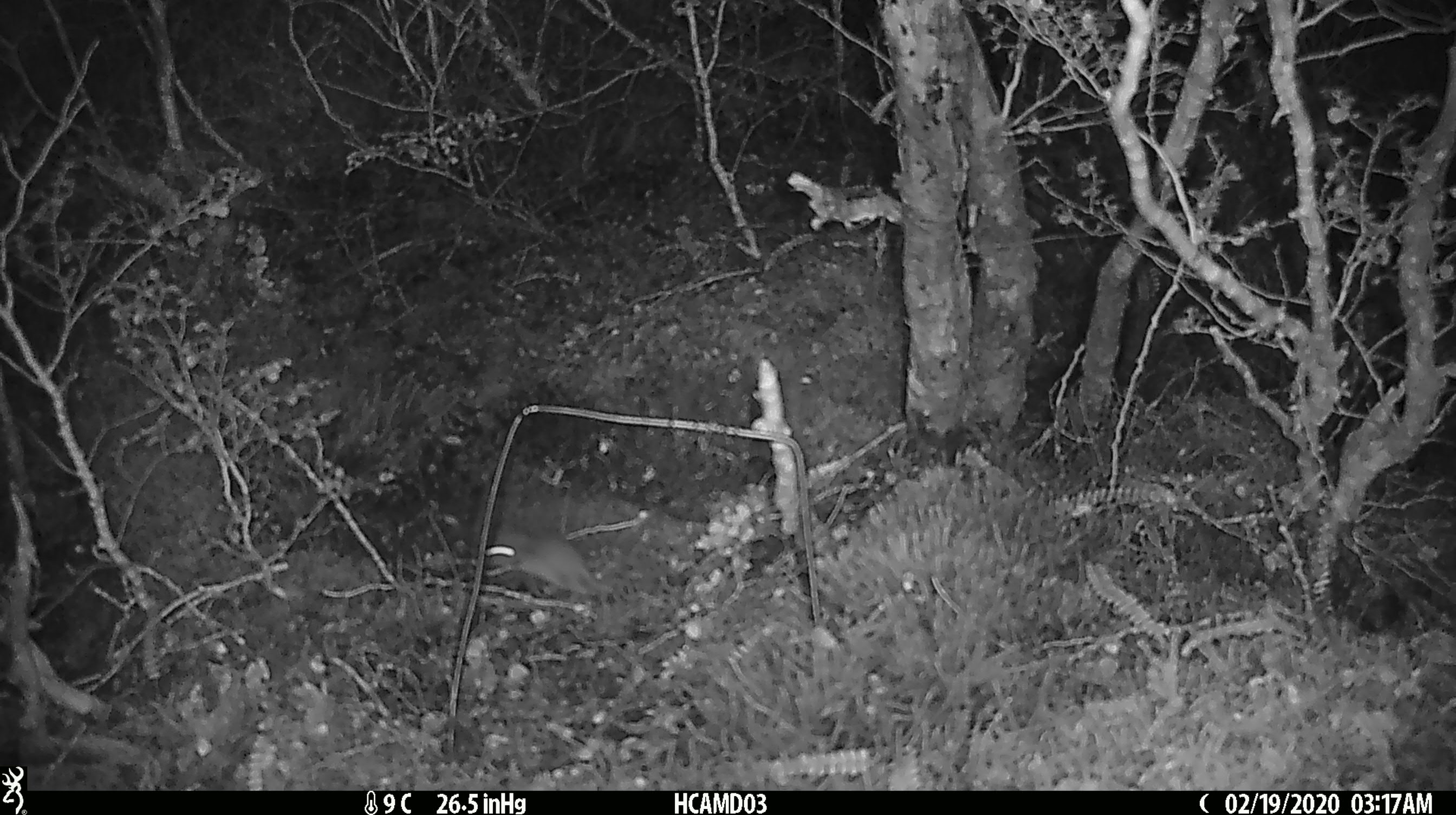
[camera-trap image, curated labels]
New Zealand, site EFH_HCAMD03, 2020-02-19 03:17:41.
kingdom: Animalia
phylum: Chordata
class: Mammalia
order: Rodentia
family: Muridae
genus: Mus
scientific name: Mus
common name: mouse